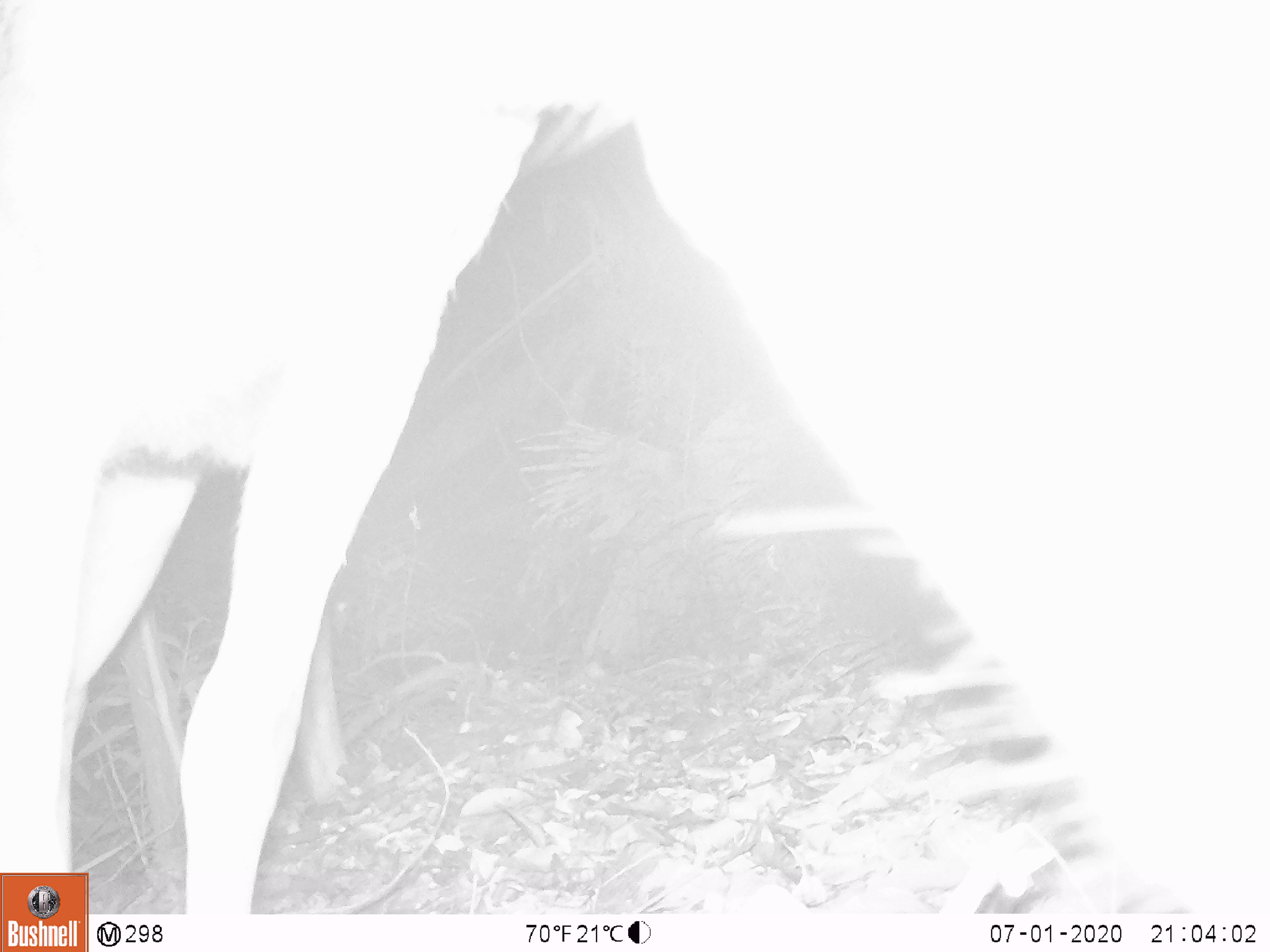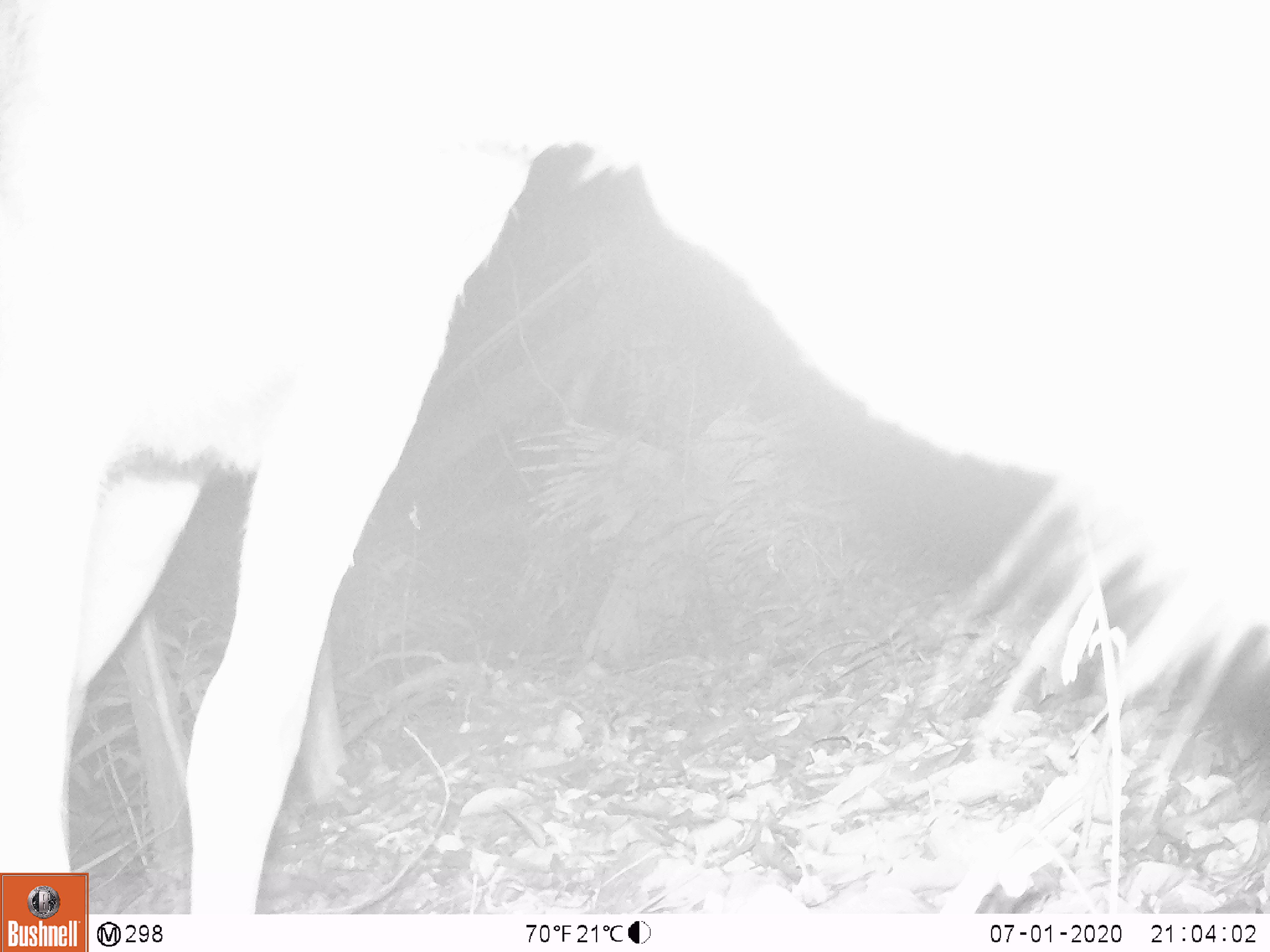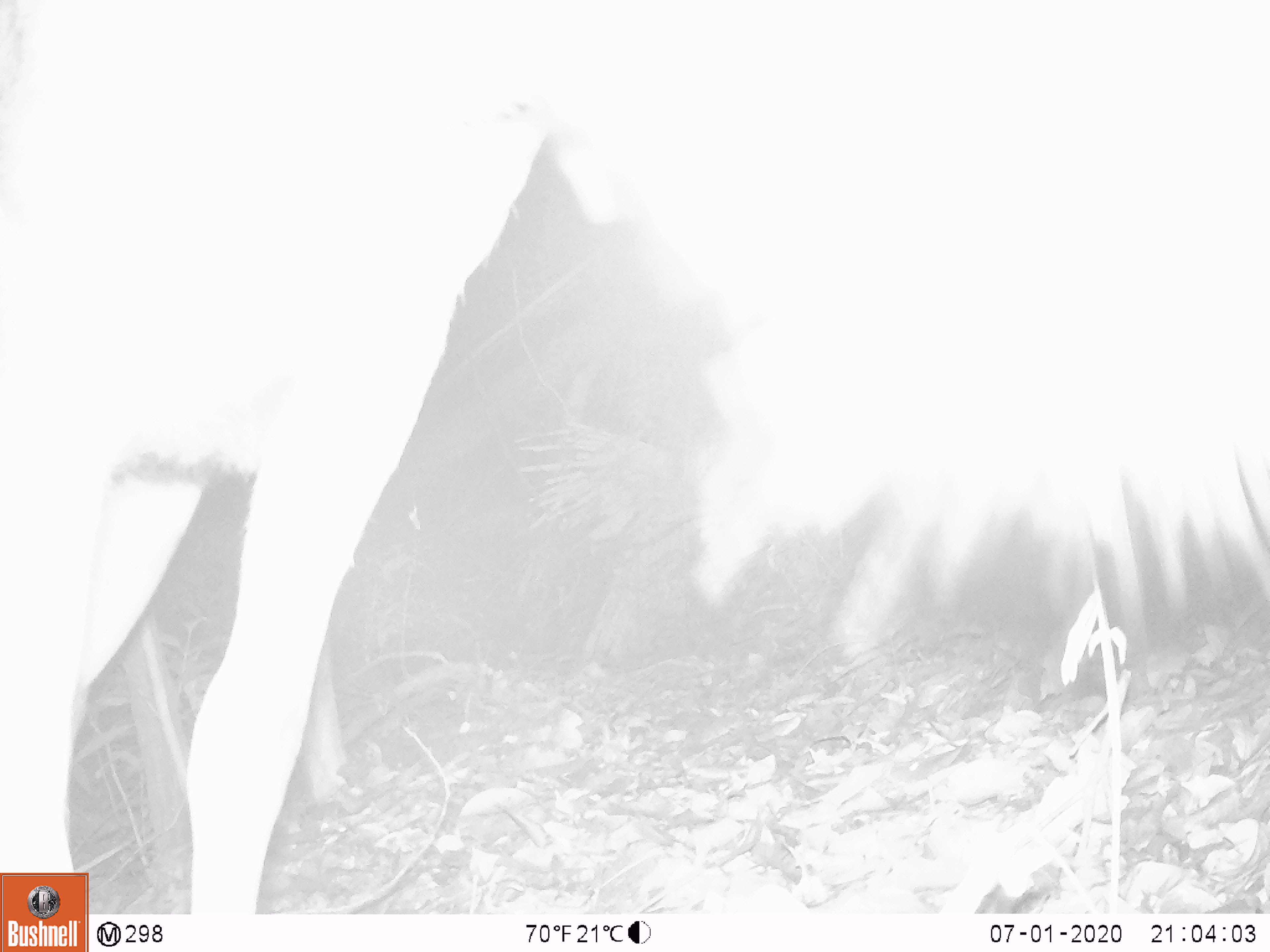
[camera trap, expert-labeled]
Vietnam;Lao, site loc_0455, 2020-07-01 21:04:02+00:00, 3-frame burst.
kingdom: Animalia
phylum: Chordata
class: Mammalia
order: Artiodactyla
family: Cervidae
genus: Rusa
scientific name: Rusa unicolor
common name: sambar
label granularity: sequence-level